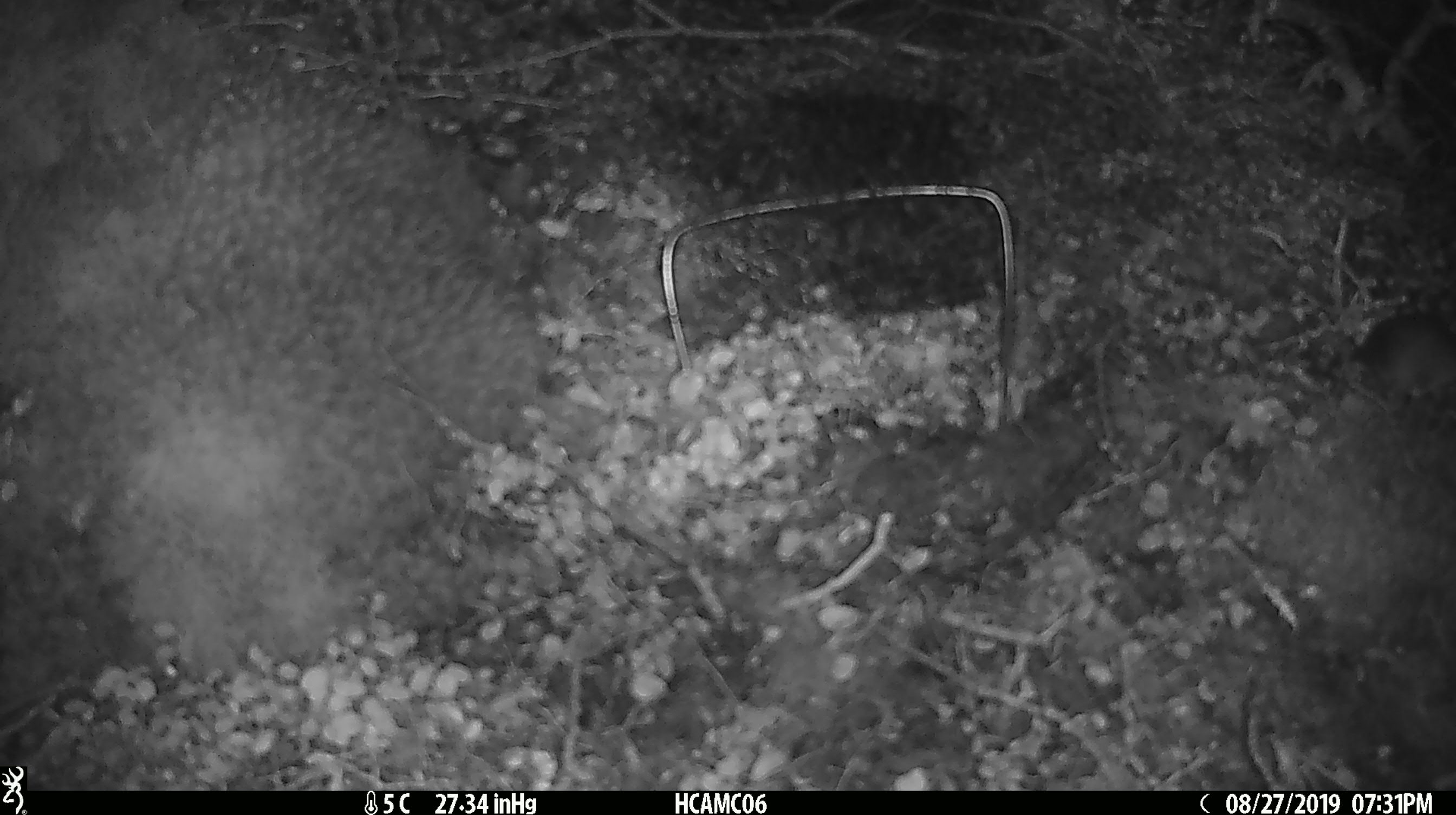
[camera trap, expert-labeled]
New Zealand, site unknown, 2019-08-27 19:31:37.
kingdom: Animalia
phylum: Chordata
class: Mammalia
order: Rodentia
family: Muridae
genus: Mus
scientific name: Mus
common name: mouse